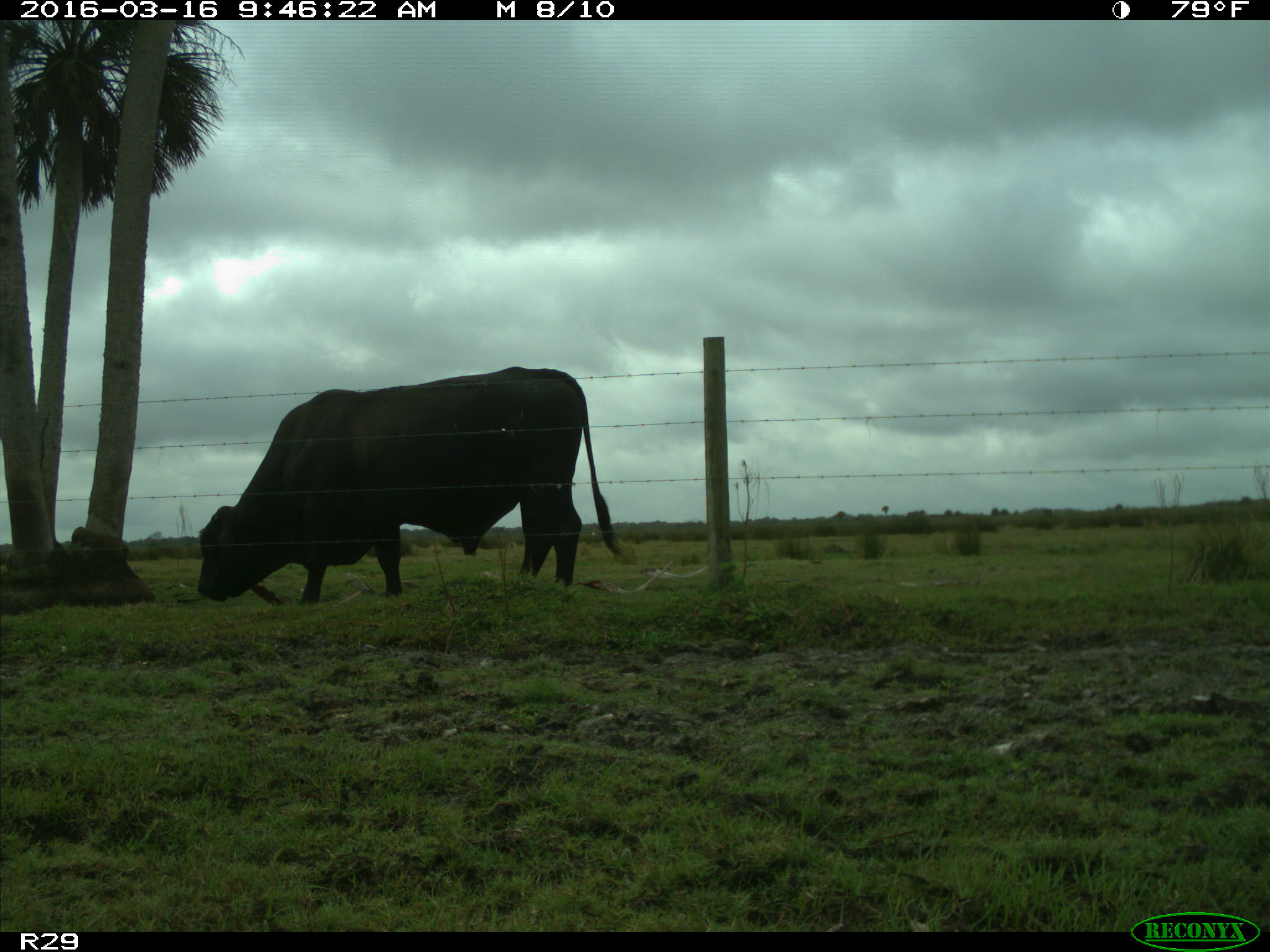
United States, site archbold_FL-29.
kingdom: Animalia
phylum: Chordata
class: Mammalia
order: Artiodactyla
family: Bovidae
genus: Bos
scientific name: Bos taurus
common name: domestic cow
Bos taurus (domestic cow).